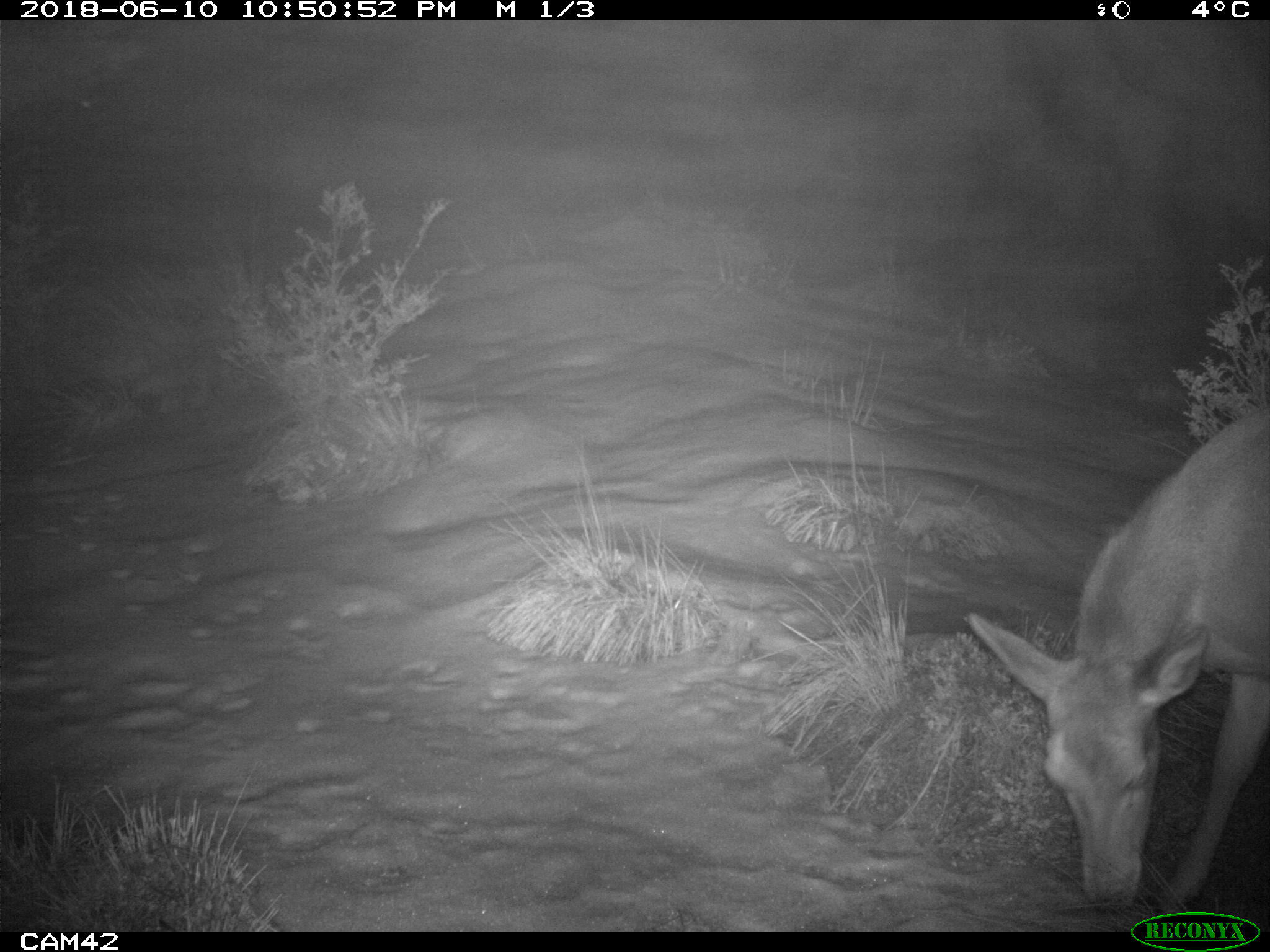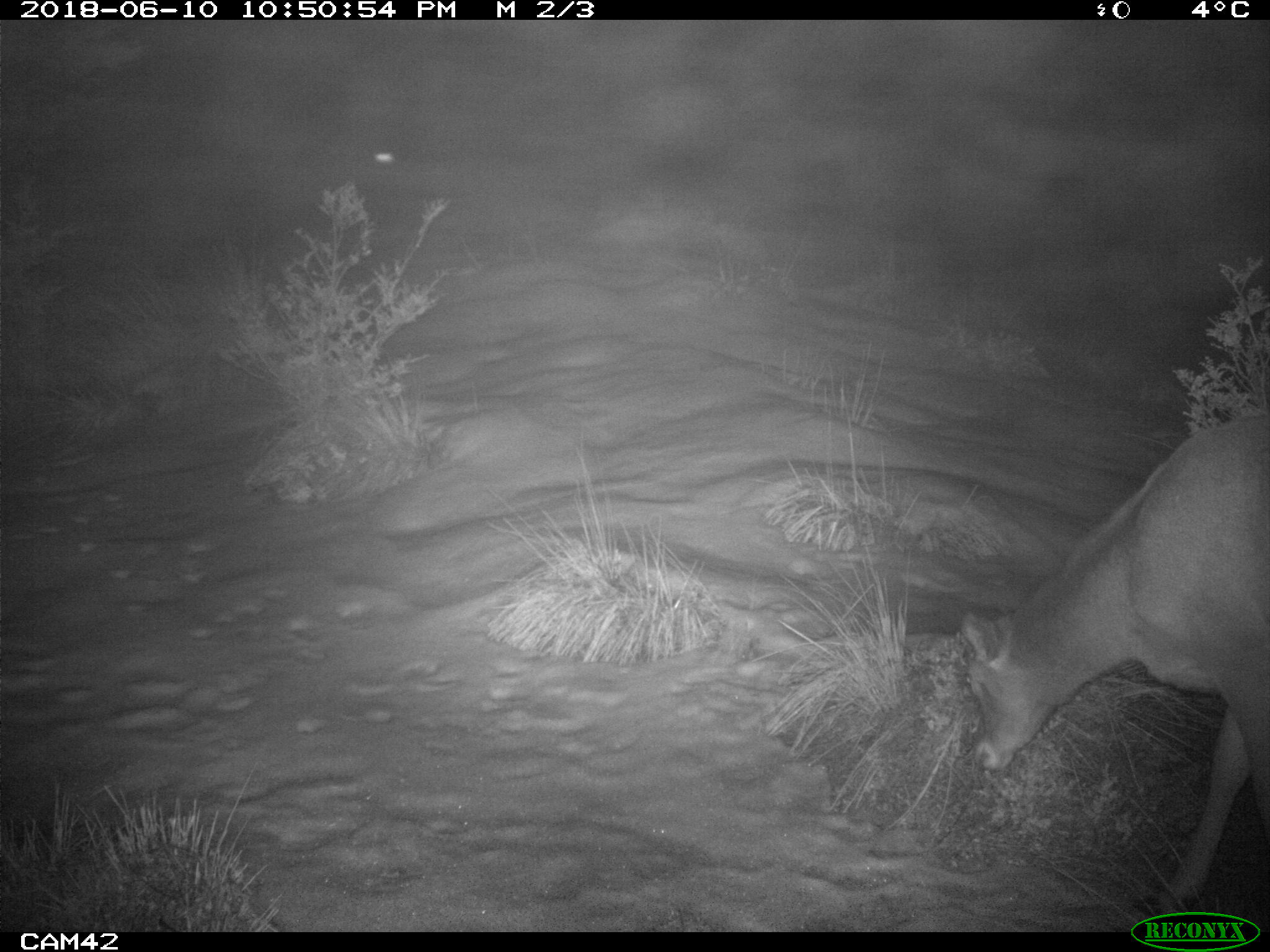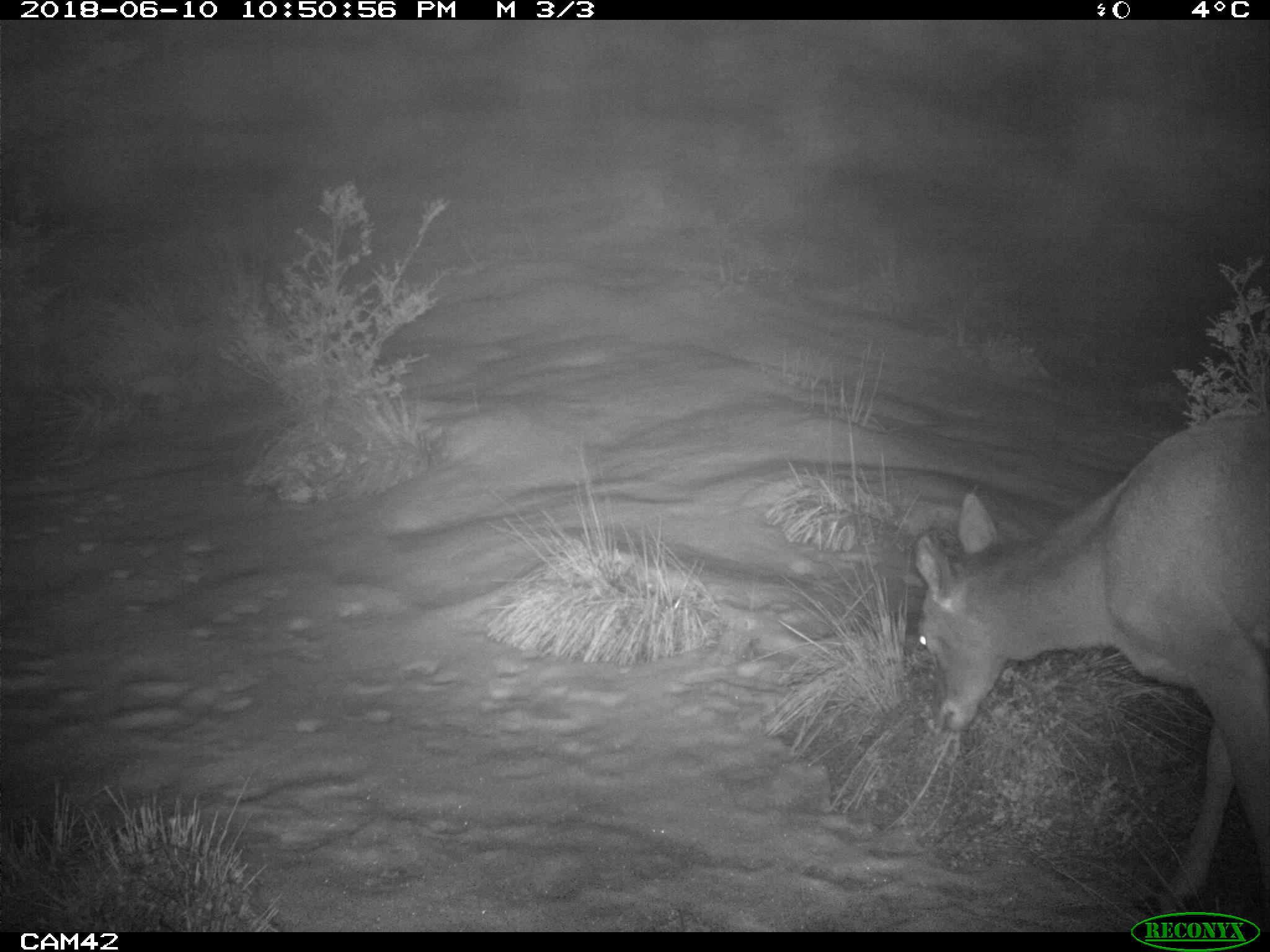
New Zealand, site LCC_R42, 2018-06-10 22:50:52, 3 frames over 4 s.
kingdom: Animalia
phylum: Chordata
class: Mammalia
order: Artiodactyla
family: Cervidae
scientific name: Cervidae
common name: deer